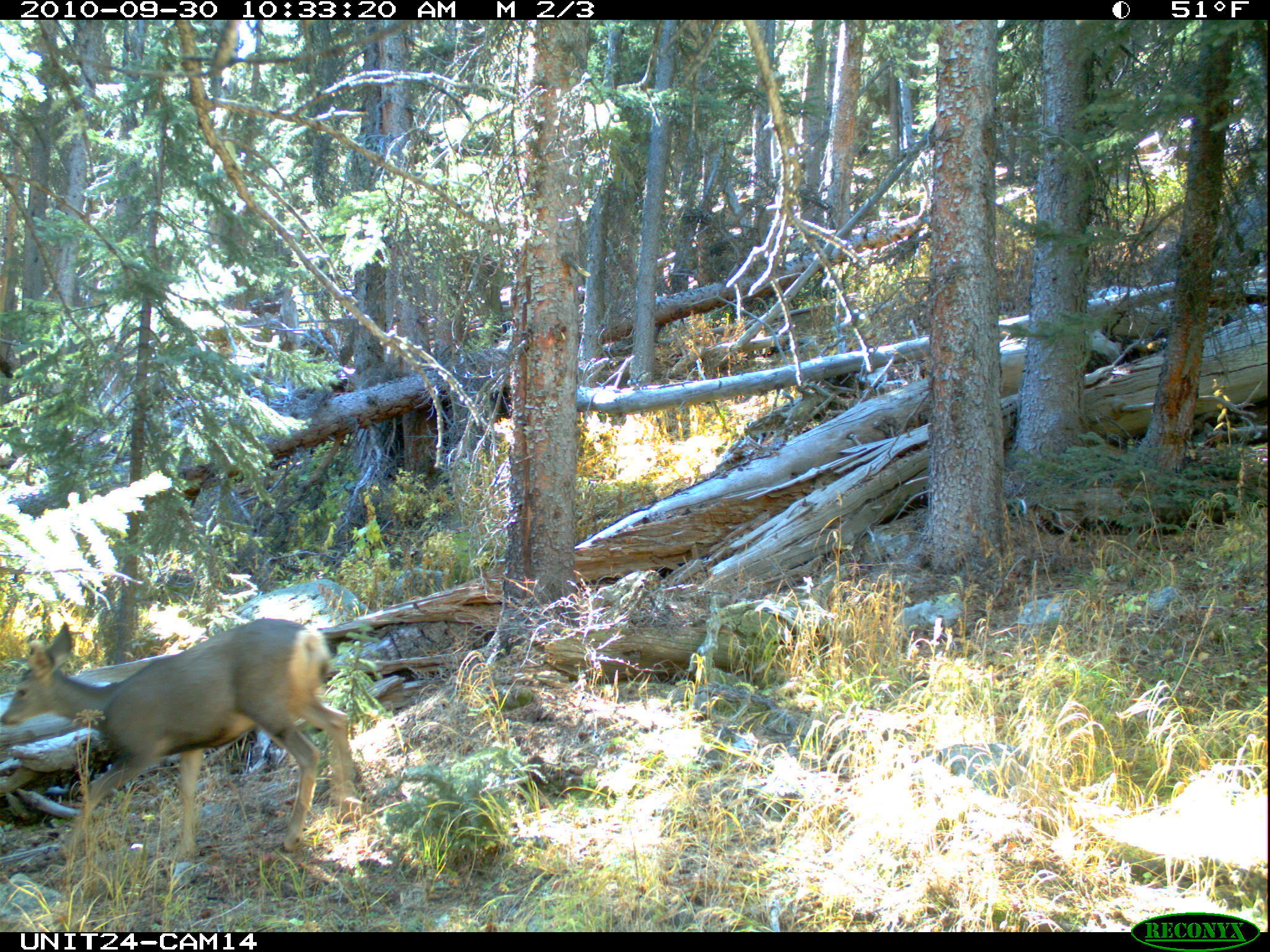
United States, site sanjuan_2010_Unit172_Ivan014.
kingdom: Animalia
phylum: Chordata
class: Mammalia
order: Artiodactyla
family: Cervidae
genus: Odocoileus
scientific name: Odocoileus hemionus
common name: mule deer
Odocoileus hemionus (mule deer).